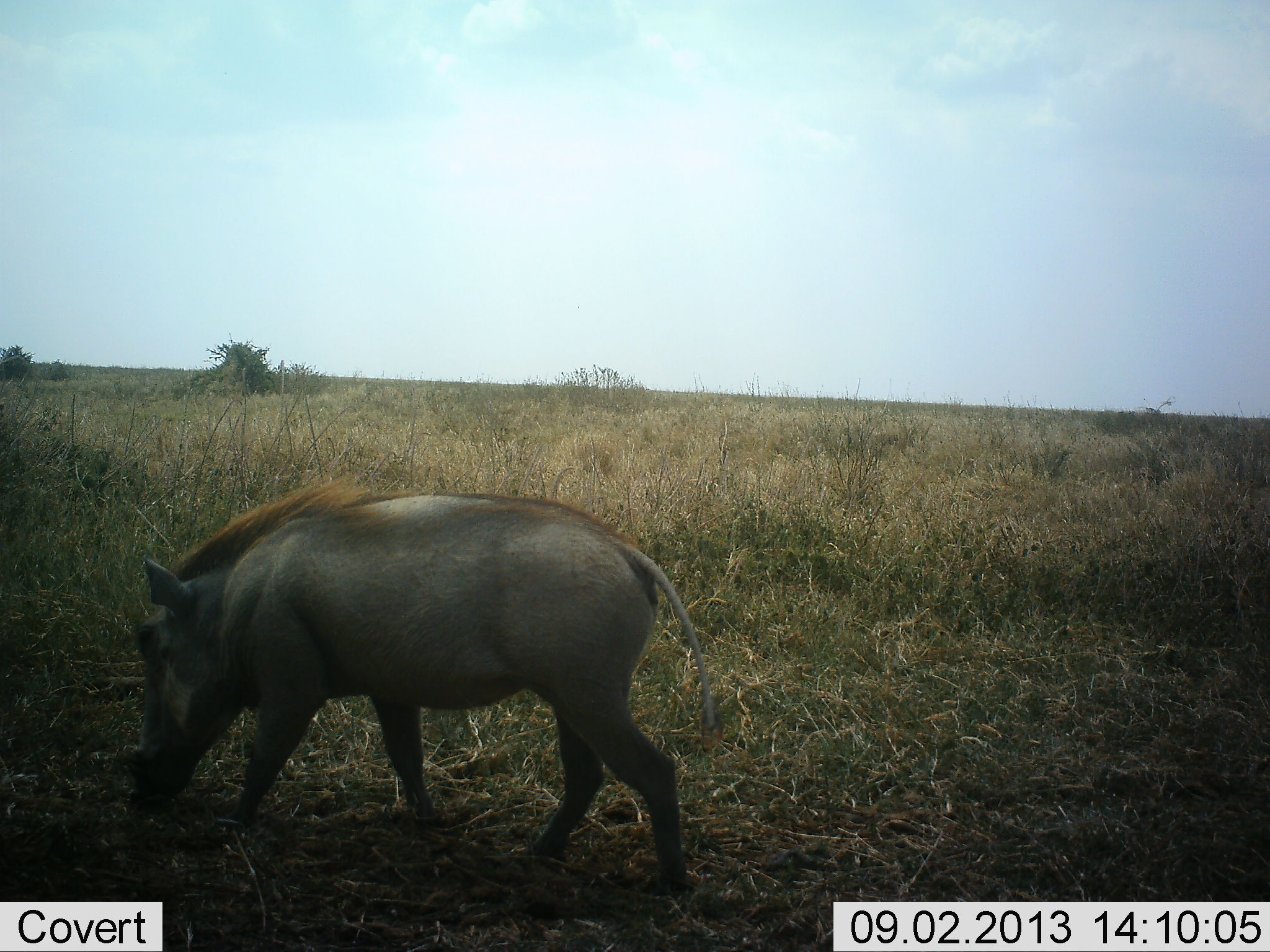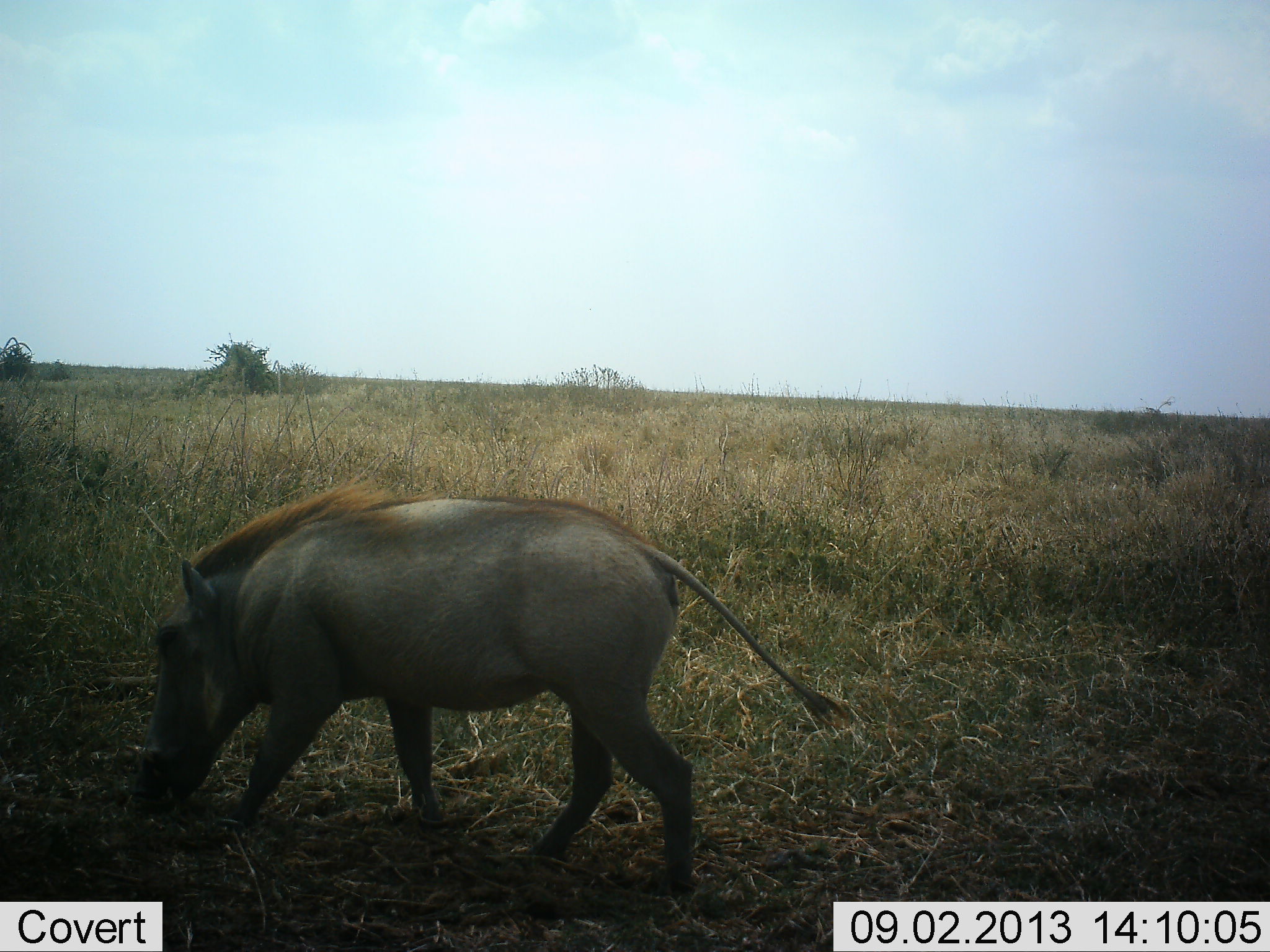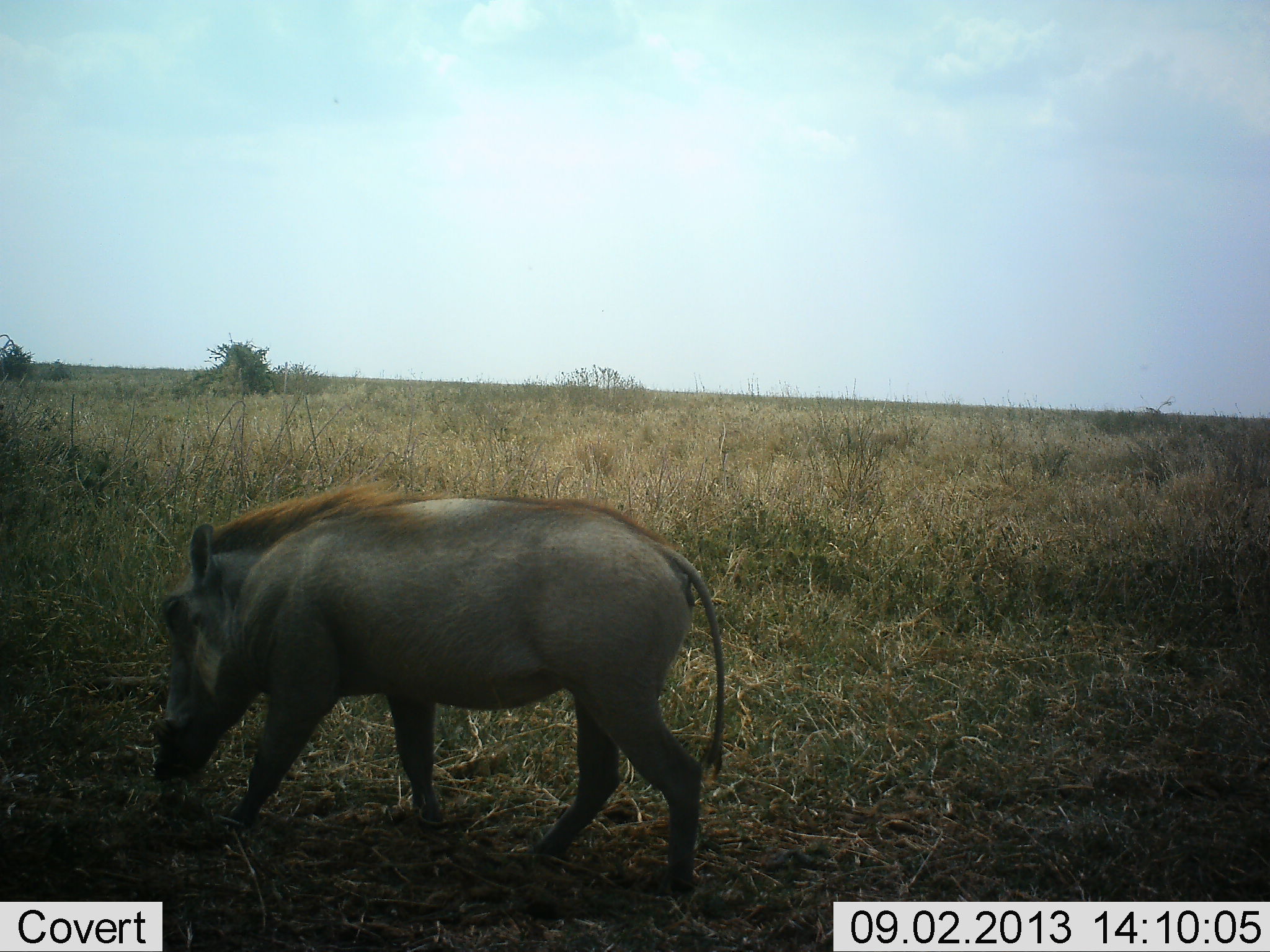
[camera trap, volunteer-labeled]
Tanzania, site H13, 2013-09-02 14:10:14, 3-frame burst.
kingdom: Animalia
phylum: Chordata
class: Mammalia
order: Artiodactyla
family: Suidae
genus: Phacochoerus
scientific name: Phacochoerus africanus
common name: warthog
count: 1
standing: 18%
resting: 0%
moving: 18%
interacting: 0%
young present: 0%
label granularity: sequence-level